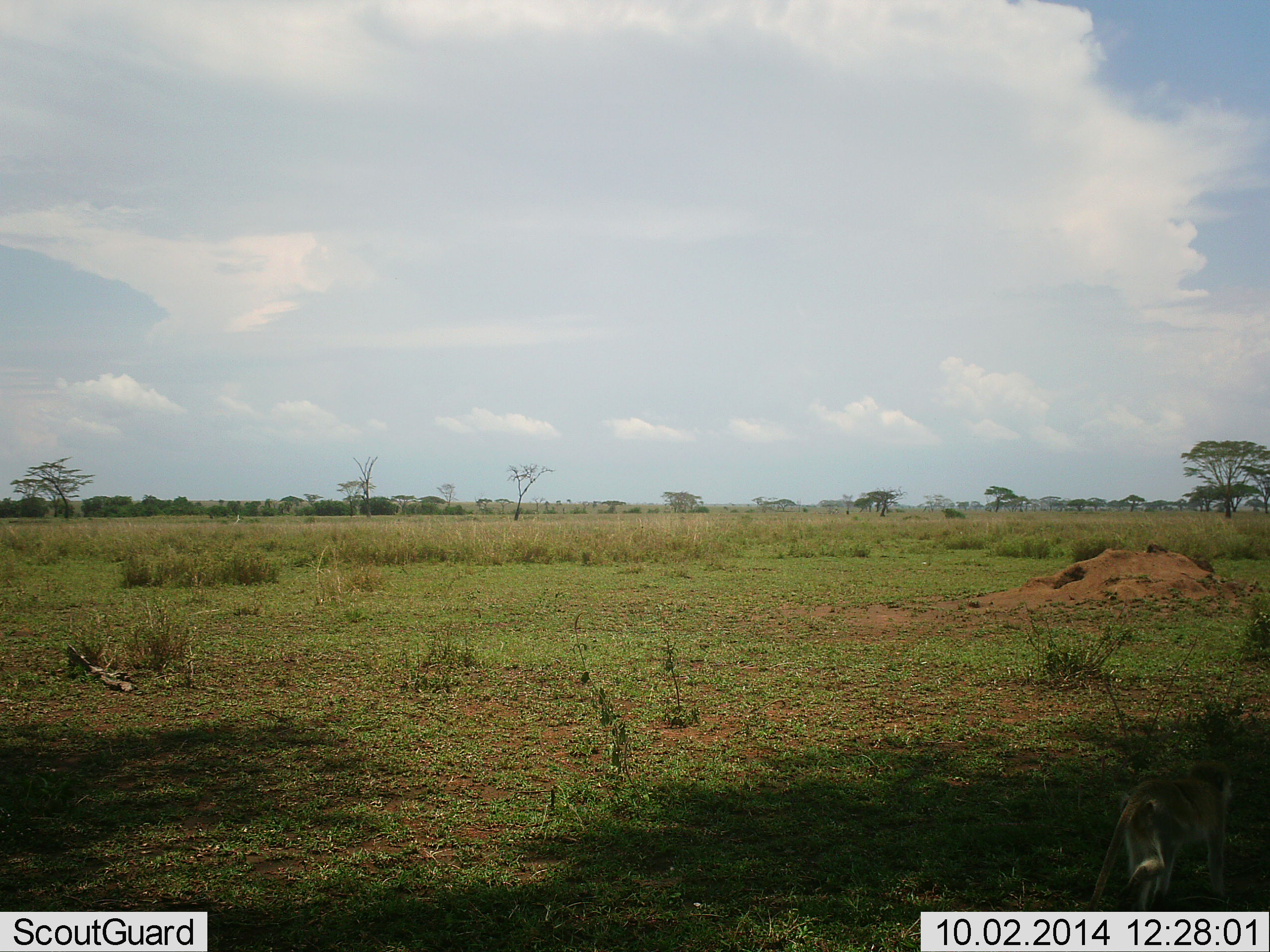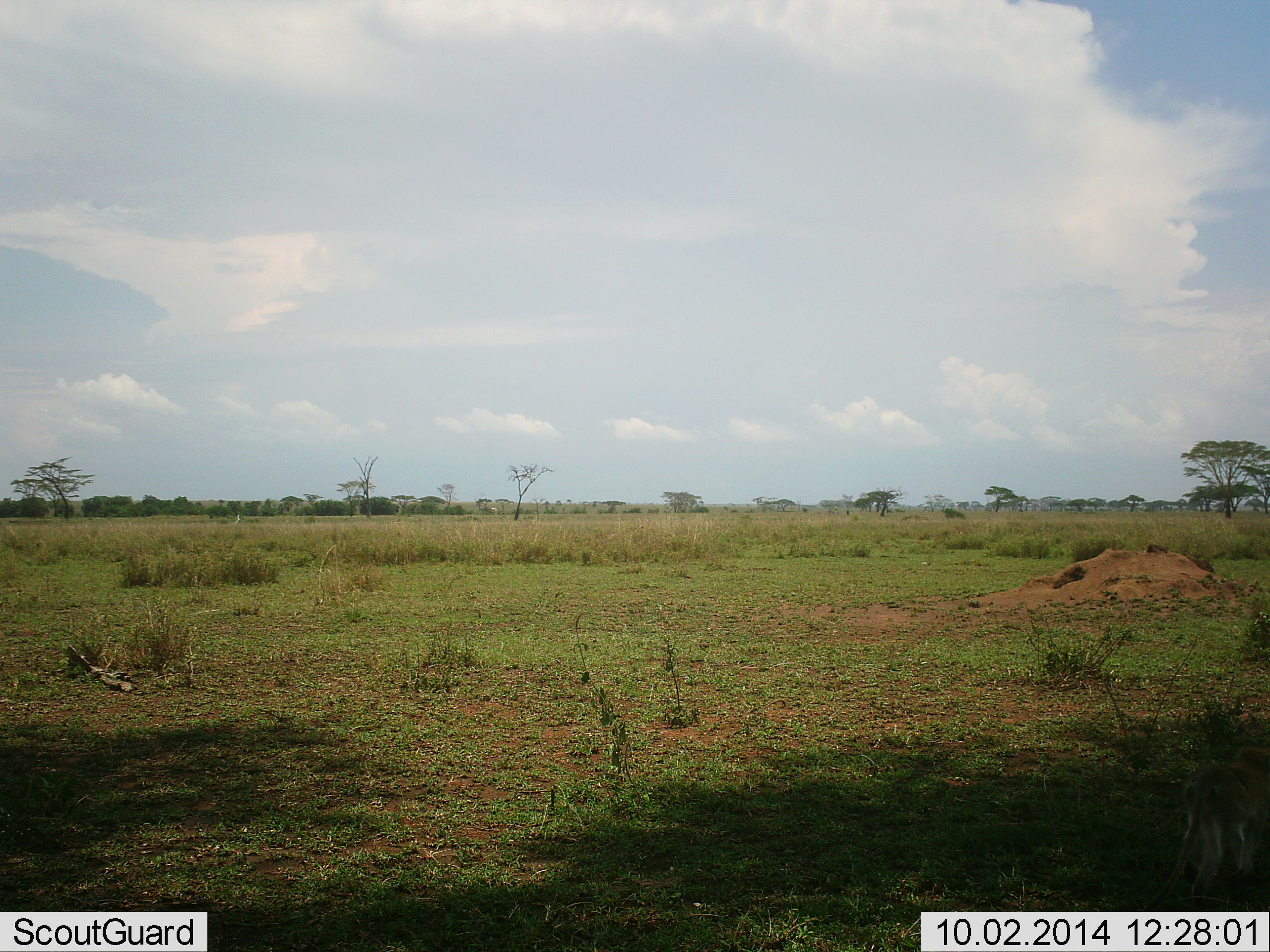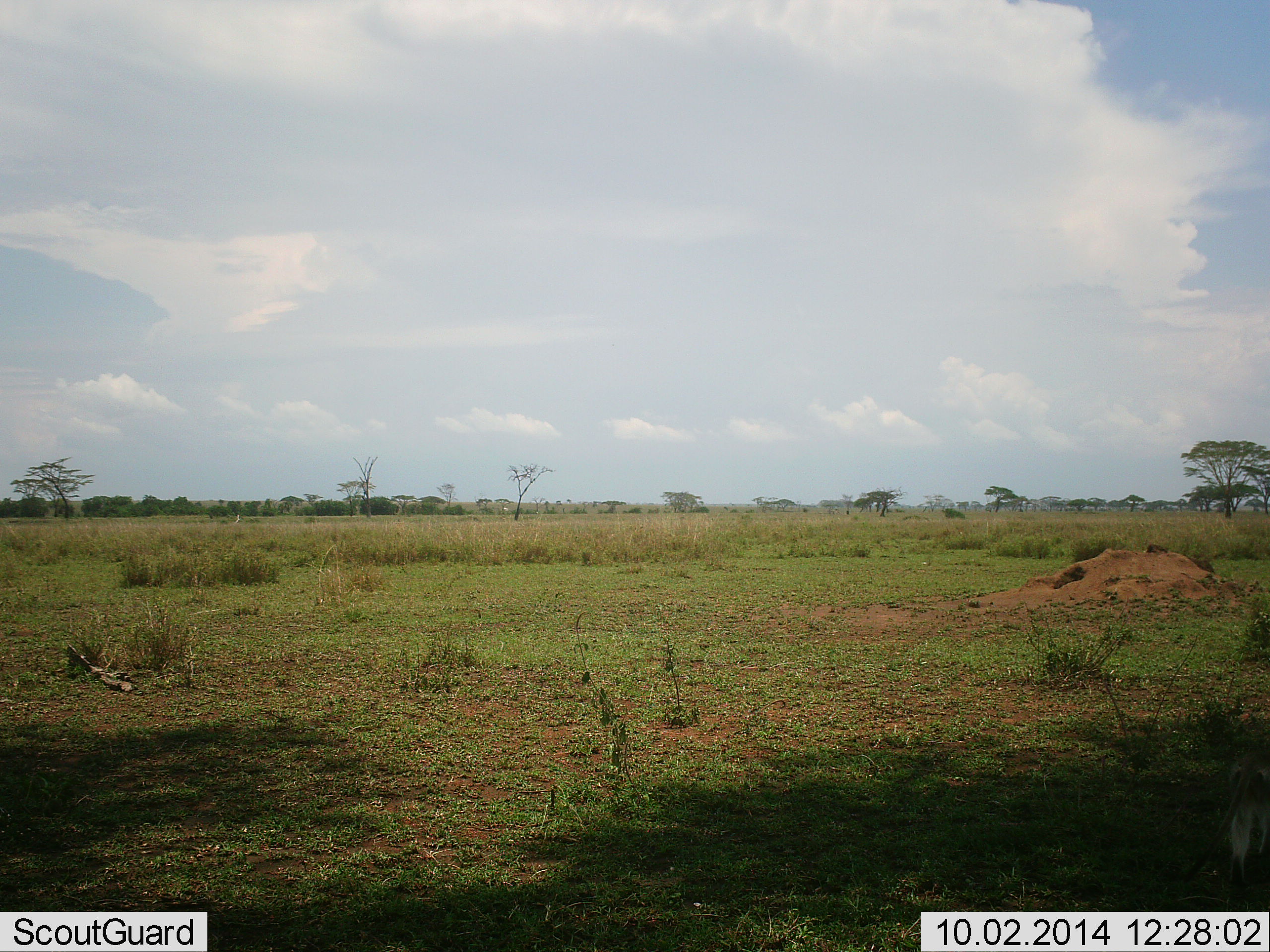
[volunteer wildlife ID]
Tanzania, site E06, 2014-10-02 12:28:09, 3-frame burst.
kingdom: Animalia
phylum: Chordata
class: Mammalia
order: Primates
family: Cercopithecidae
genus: Chlorocebus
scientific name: Chlorocebus pygerythrus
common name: vervet monkey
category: monkeyvervet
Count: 1.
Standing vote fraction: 0%.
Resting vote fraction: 0%.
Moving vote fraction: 100%.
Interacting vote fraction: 0%.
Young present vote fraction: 0%.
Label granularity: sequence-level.